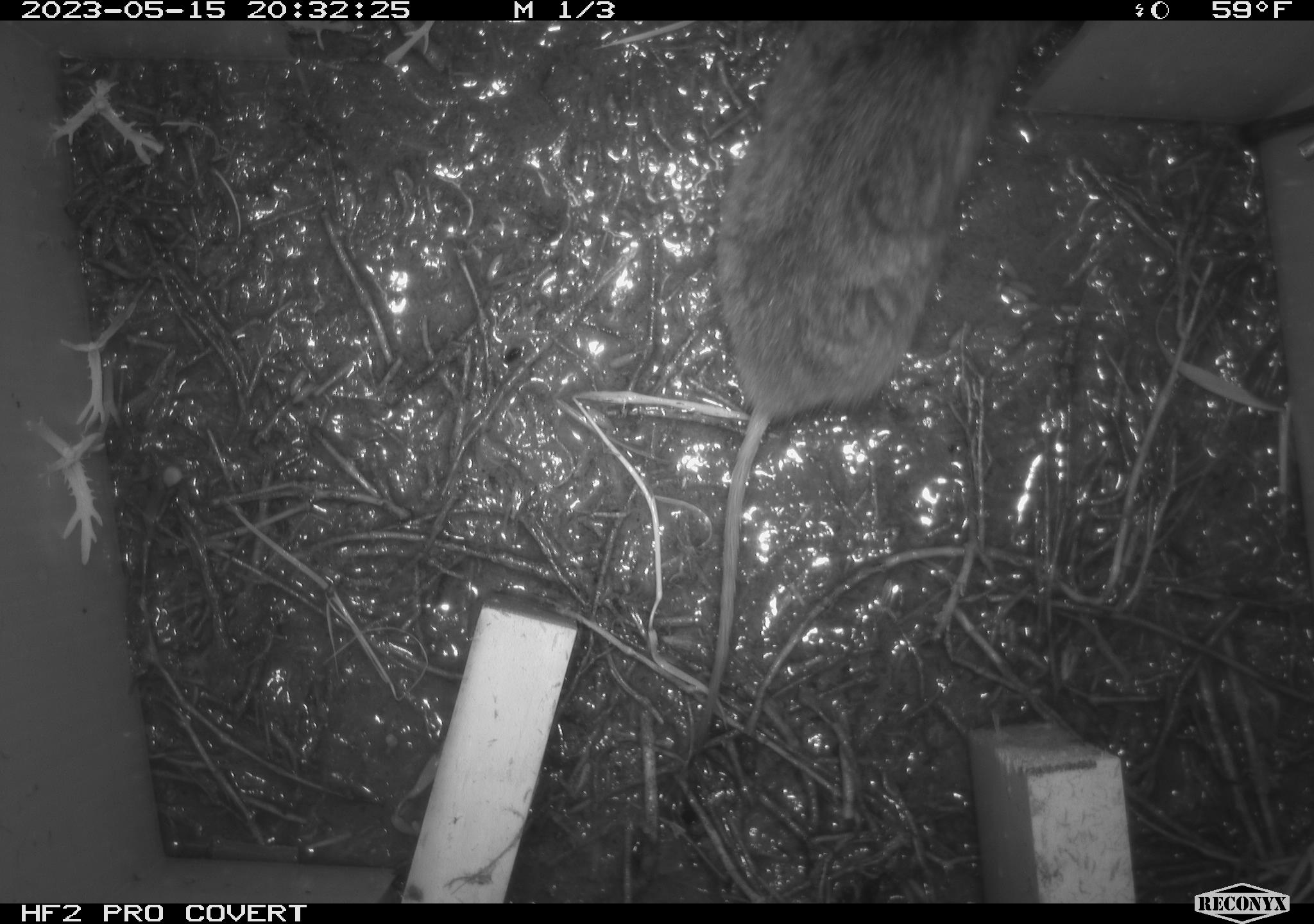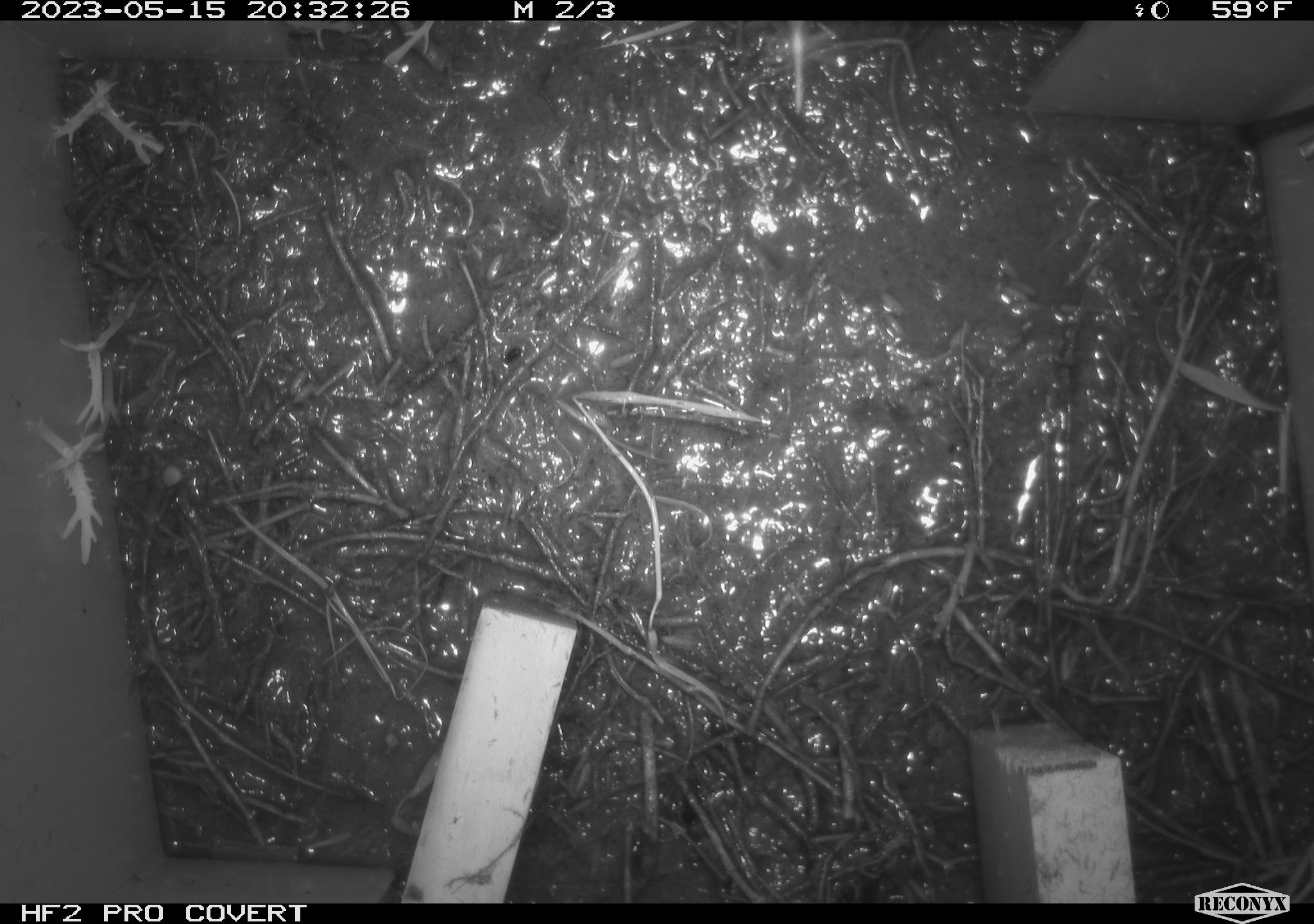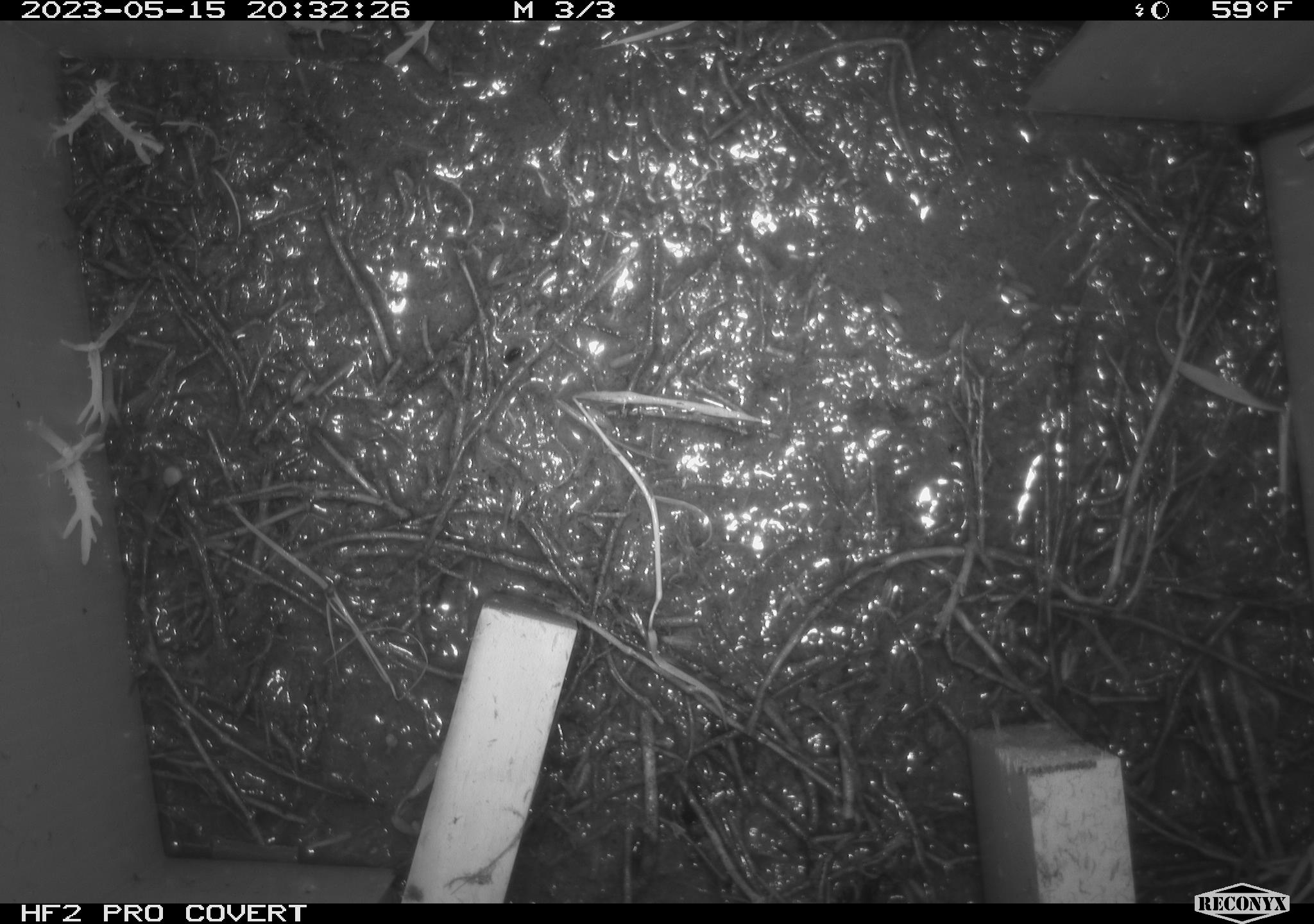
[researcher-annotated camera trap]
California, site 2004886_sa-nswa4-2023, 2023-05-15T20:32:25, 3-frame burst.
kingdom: Animalia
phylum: Chordata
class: Mammalia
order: Rodentia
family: Cricetidae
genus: Microtus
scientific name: Microtus californicus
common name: california vole